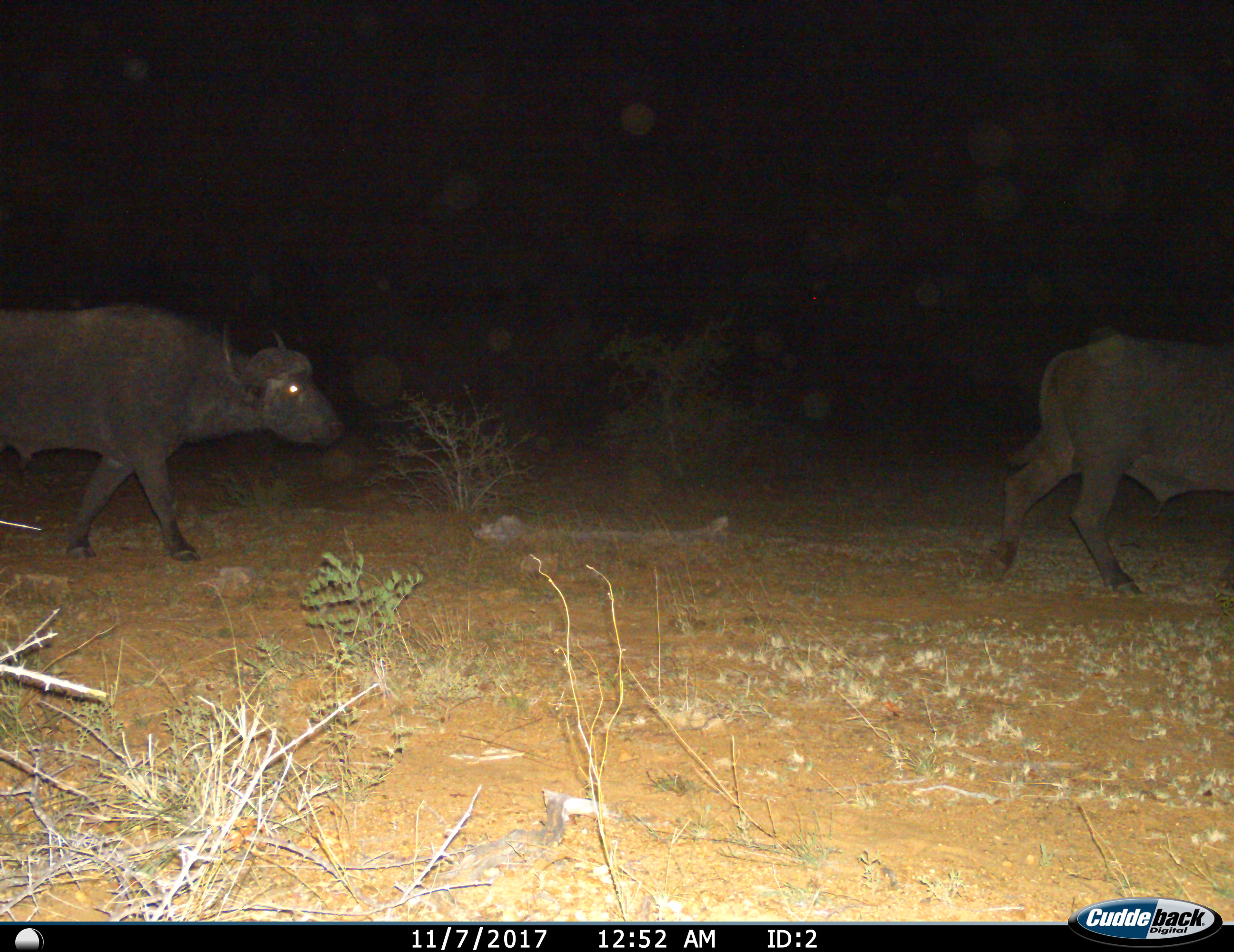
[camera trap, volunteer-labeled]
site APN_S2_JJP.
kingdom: Animalia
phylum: Chordata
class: Mammalia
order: Artiodactyla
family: Bovidae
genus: Syncerus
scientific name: Syncerus caffer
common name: african buffalo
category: buffalo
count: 2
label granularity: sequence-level